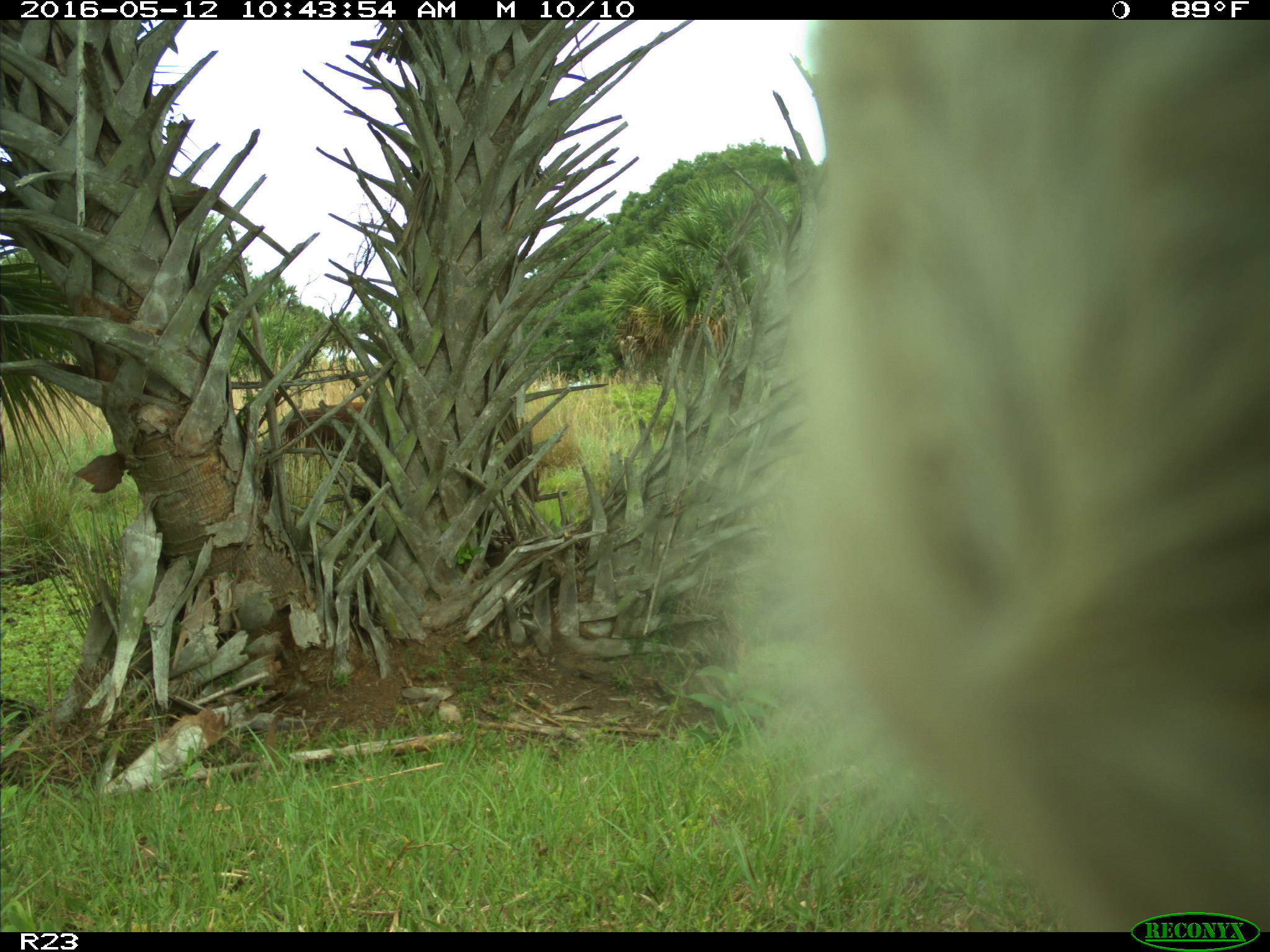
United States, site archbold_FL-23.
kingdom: Animalia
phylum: Chordata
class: Mammalia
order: Artiodactyla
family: Bovidae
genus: Bos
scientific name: Bos taurus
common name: domestic cow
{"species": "Bos taurus (domestic cow)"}